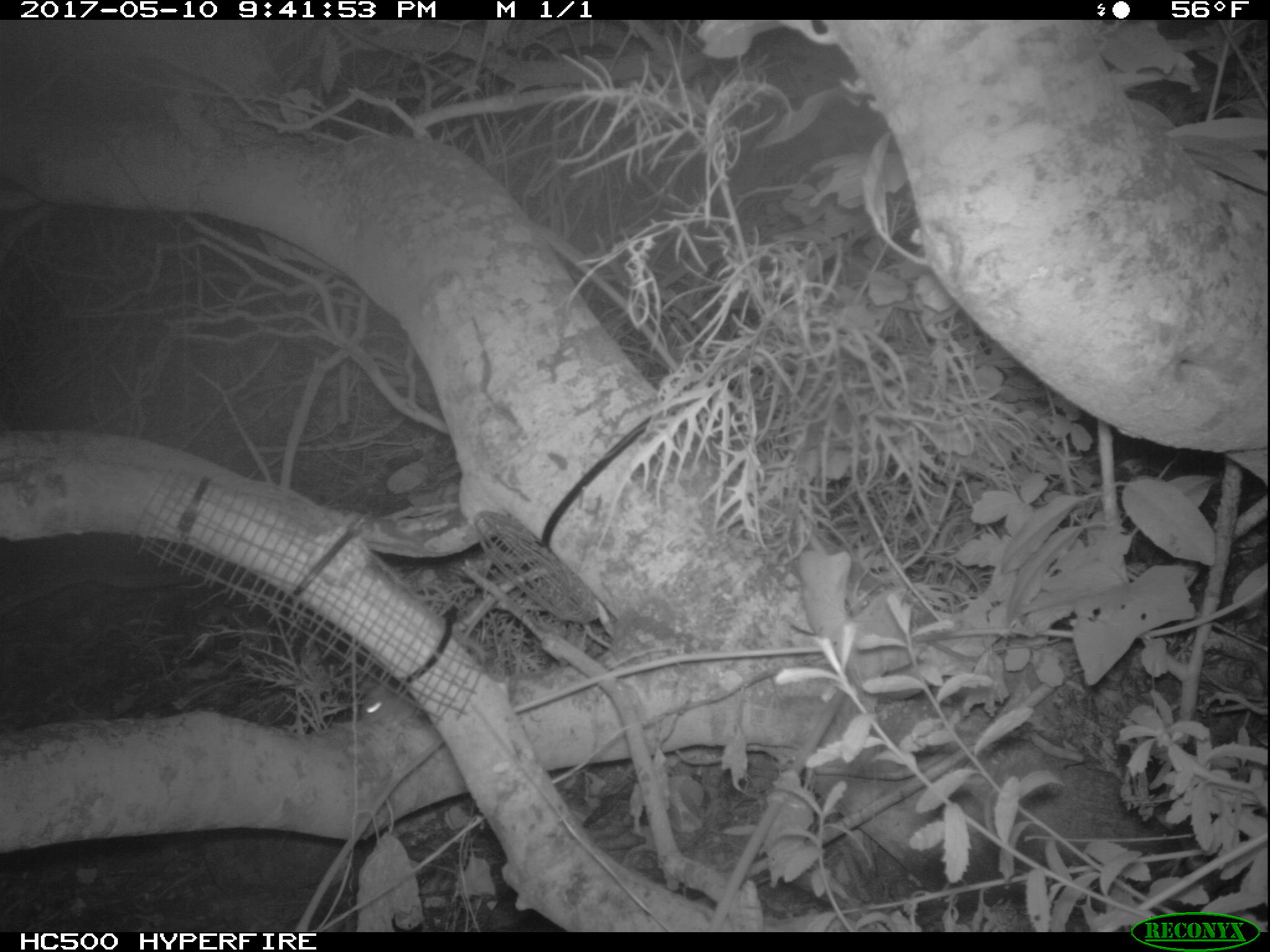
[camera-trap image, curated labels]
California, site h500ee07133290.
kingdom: Animalia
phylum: Chordata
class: Mammalia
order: Rodentia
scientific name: Rodentia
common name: rodent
Rodent (Rodentia).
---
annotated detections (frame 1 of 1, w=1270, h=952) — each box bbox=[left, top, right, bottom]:
rodent: bbox=[360, 684, 425, 731]